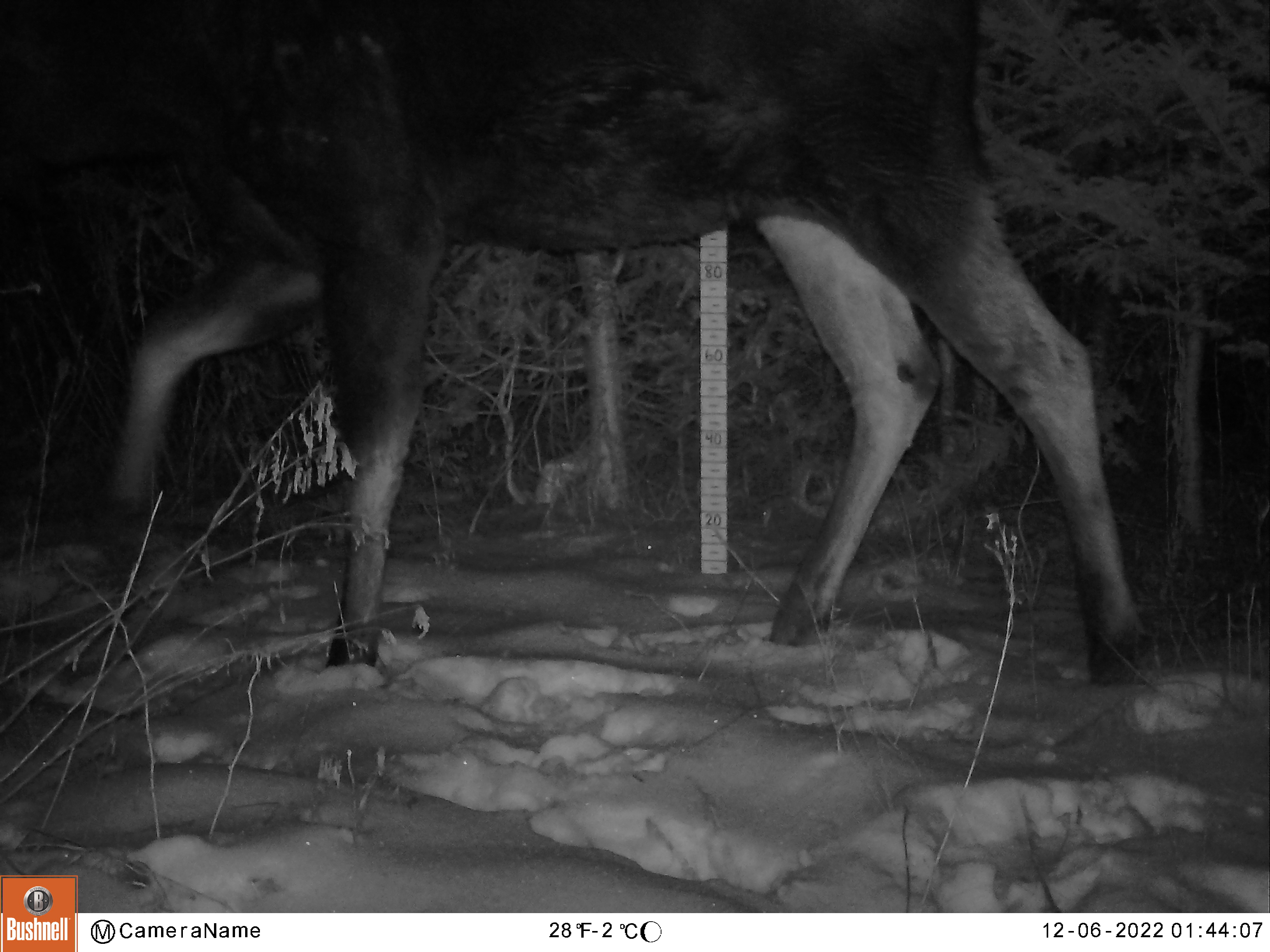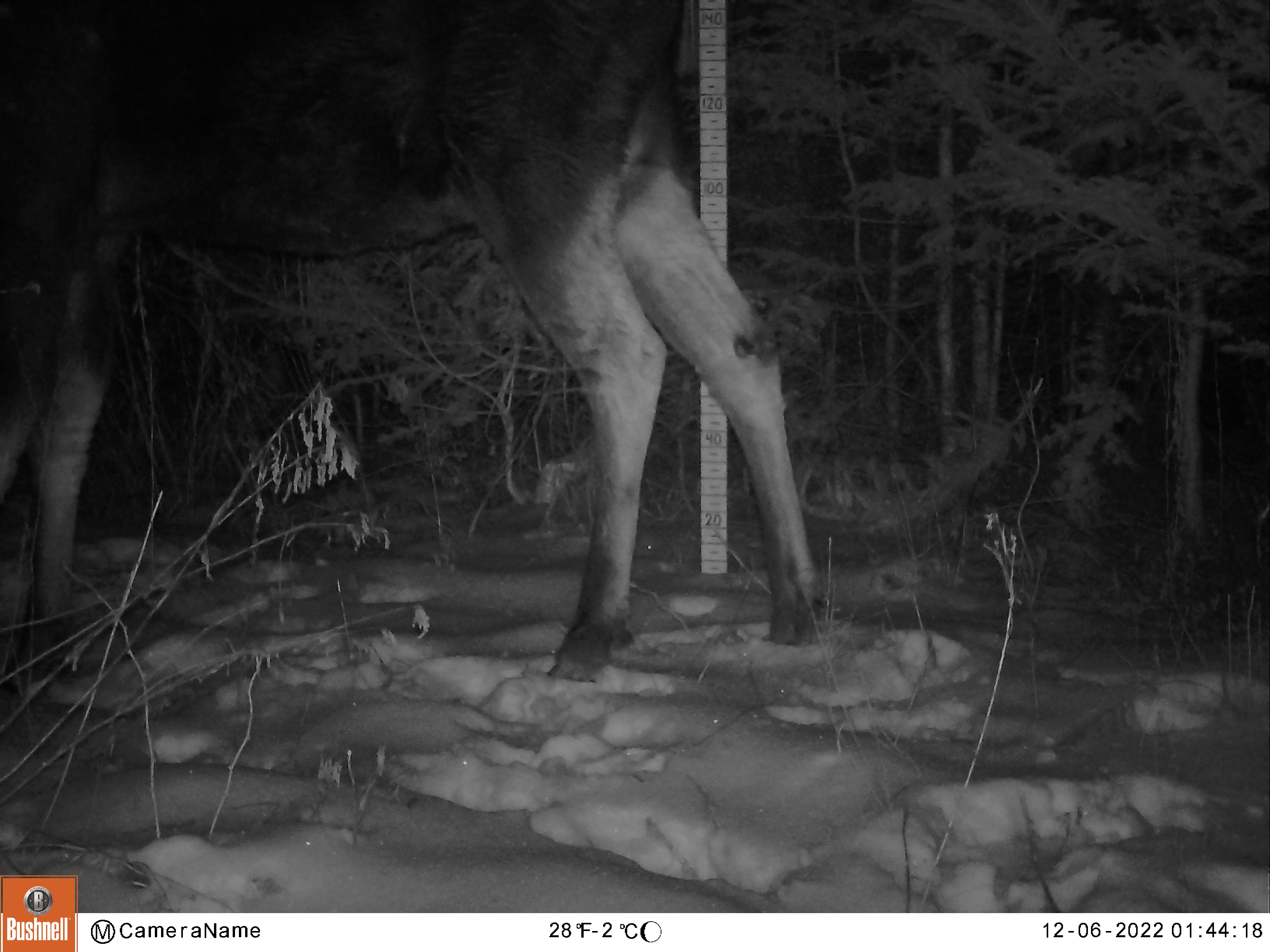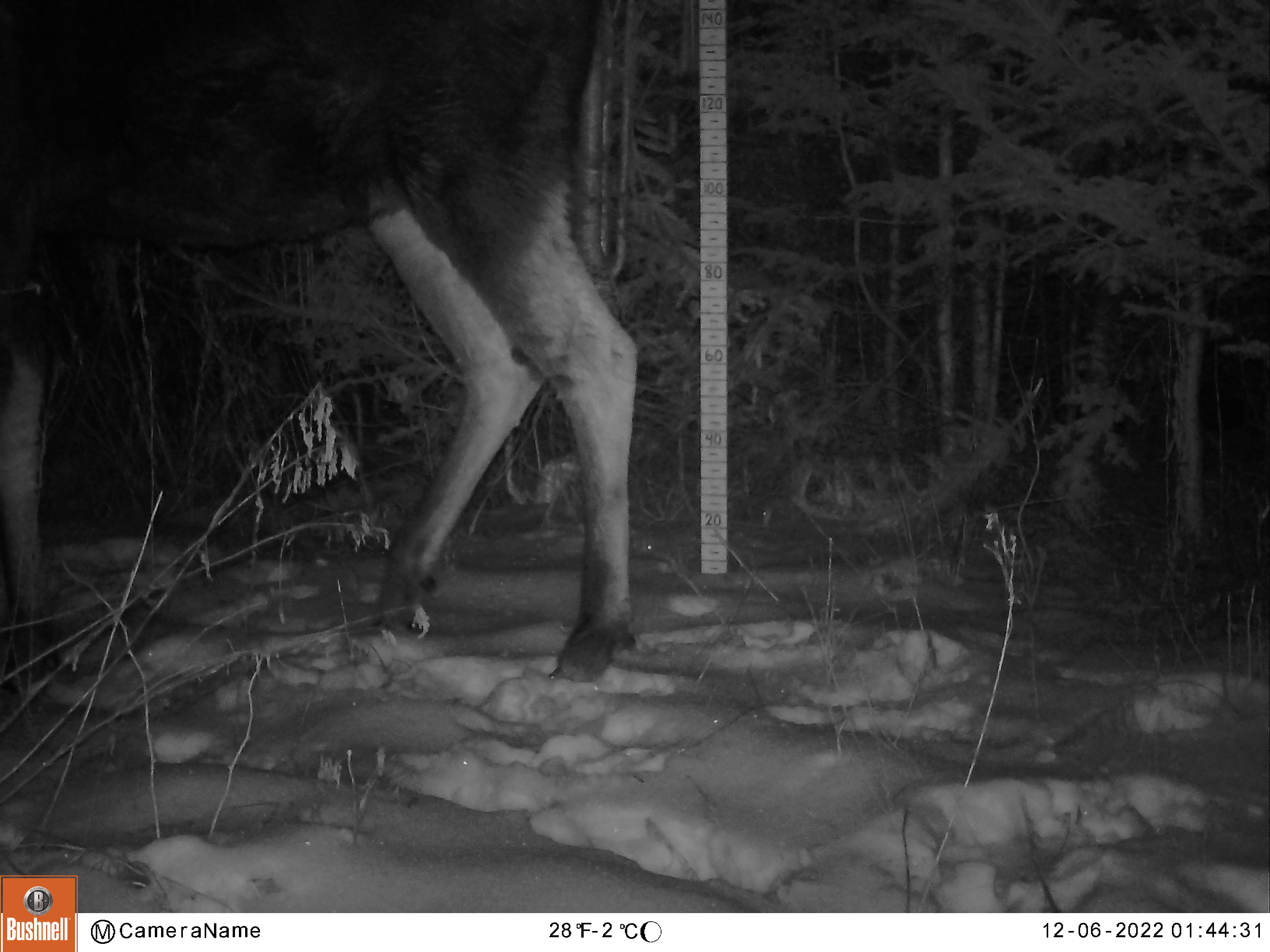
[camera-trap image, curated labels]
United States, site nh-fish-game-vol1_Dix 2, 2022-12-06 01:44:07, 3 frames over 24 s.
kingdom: Animalia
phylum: Chordata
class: Mammalia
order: Artiodactyla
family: Cervidae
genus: Alces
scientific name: Alces alces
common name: moose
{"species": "moose (Alces alces)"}